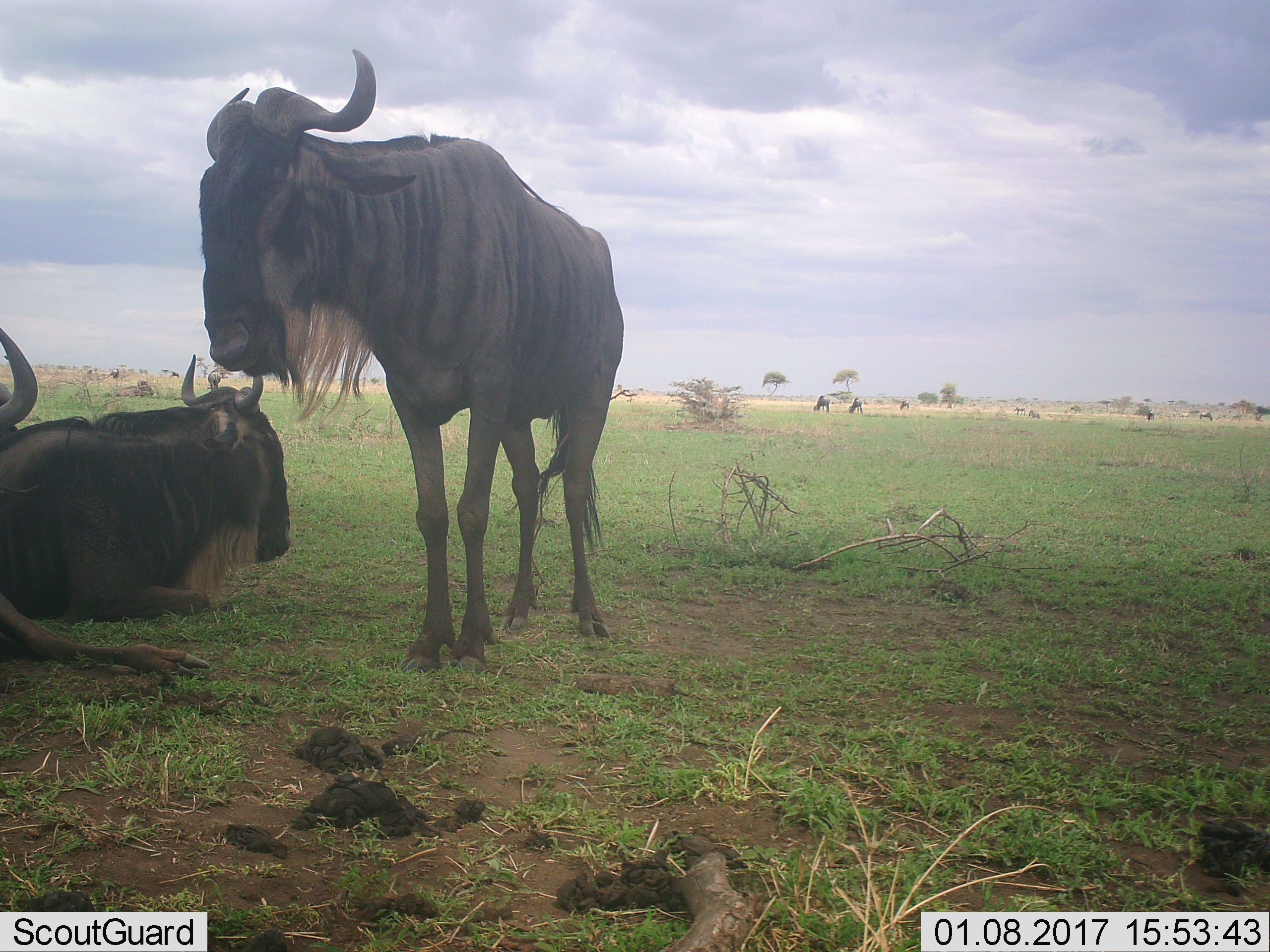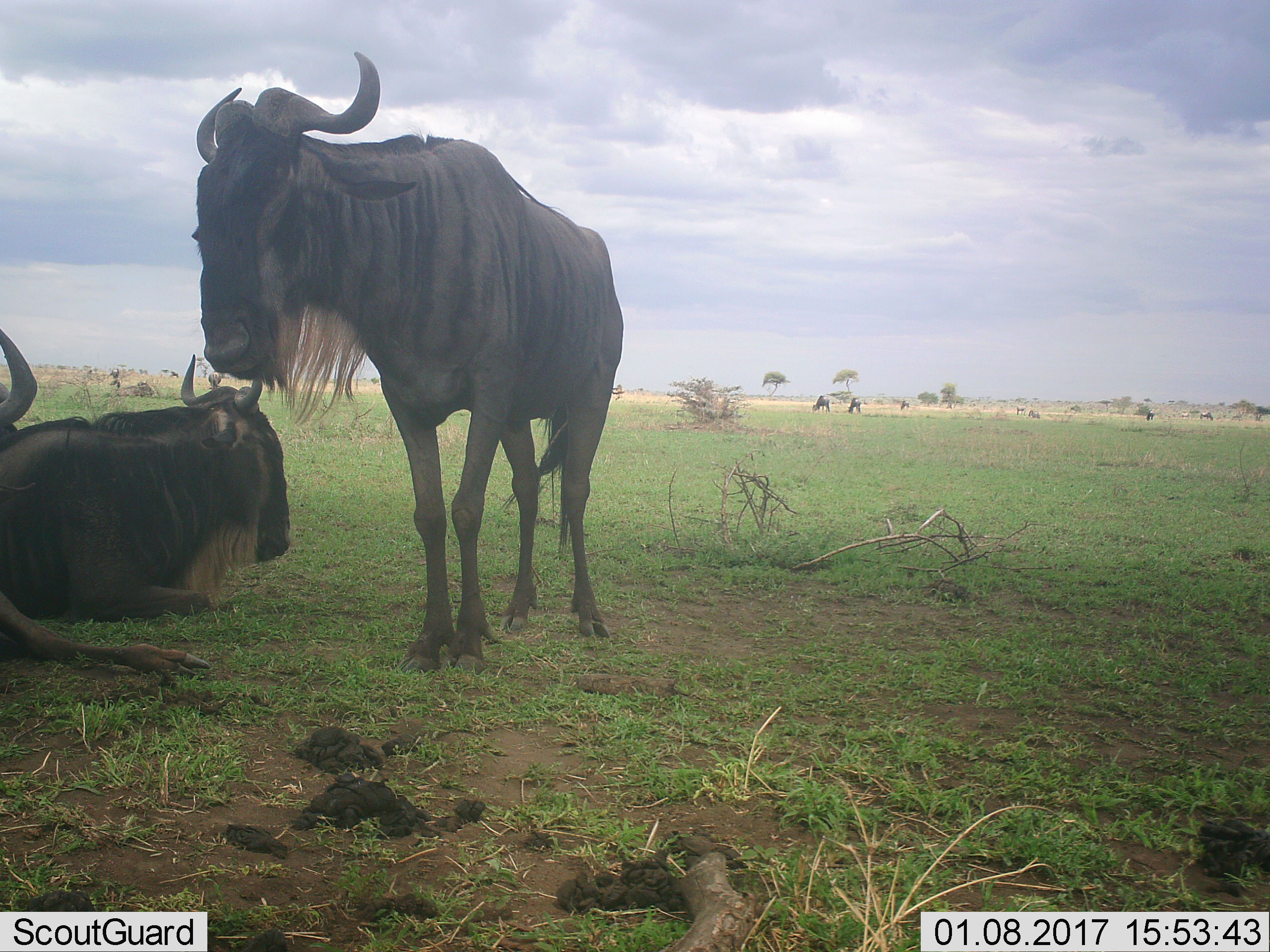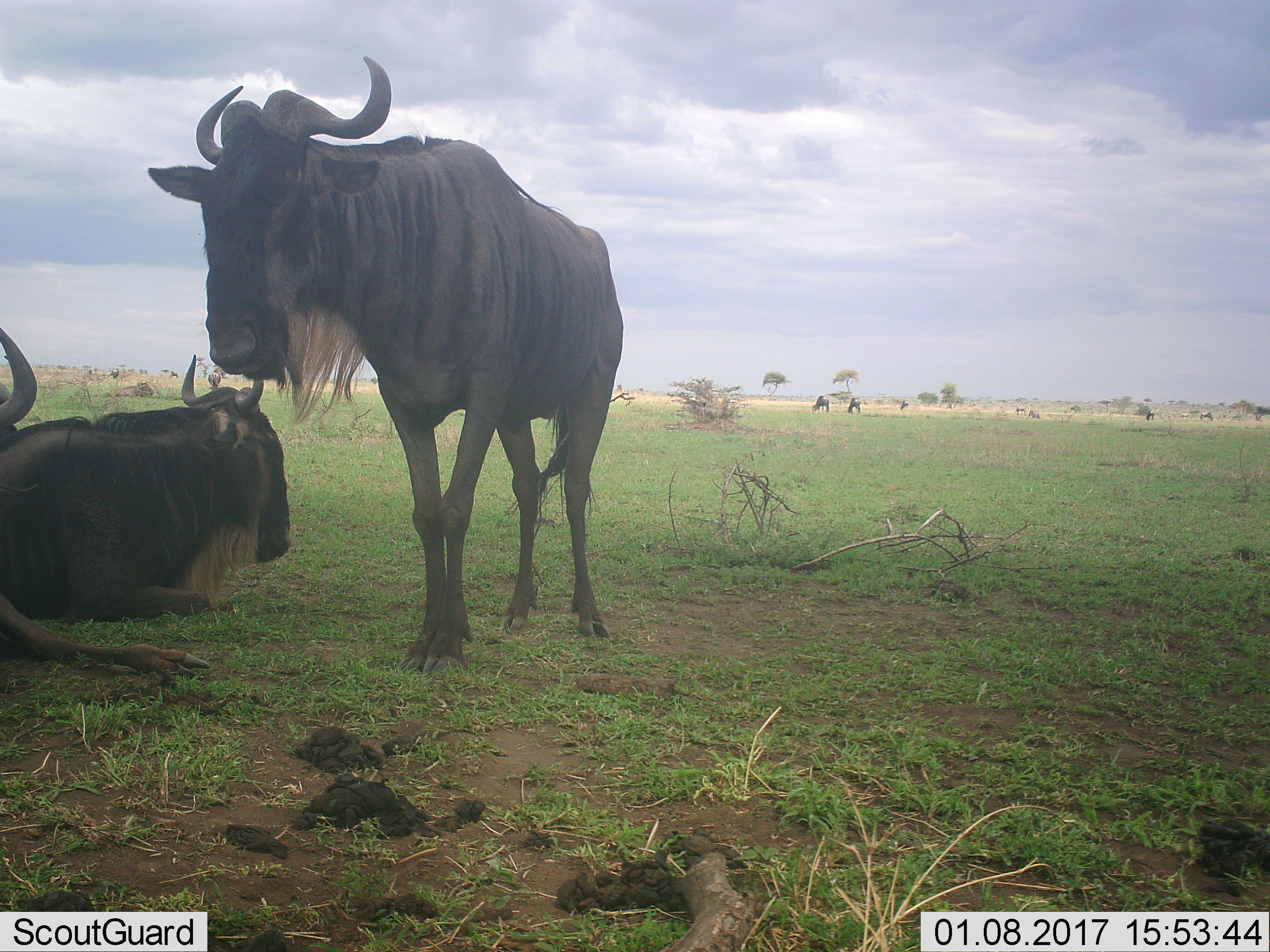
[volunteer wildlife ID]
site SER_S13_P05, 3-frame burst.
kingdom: Animalia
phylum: Chordata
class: Mammalia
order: Artiodactyla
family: Bovidae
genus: Connochaetes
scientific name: Connochaetes taurinus taurinus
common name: blue wildebeest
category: wildebeestblue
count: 11-50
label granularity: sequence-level